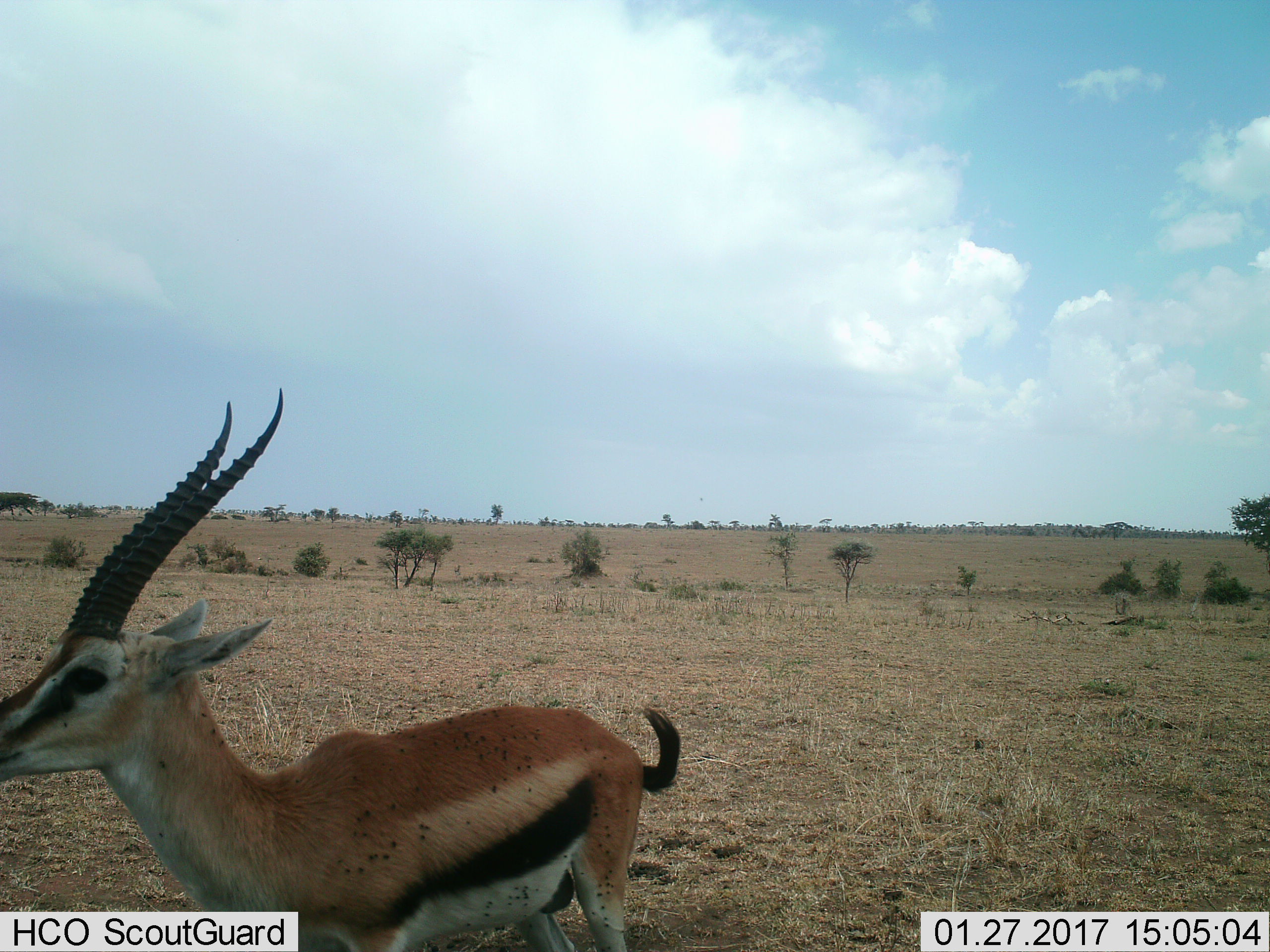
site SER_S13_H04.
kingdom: Animalia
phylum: Chordata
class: Mammalia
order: Artiodactyla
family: Bovidae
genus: Eudorcas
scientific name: Eudorcas thomsonii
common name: thomson's gazelle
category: gazellethomsons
Gazellethomsons (thomson's gazelle) (Eudorcas thomsonii), count 1. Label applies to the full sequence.